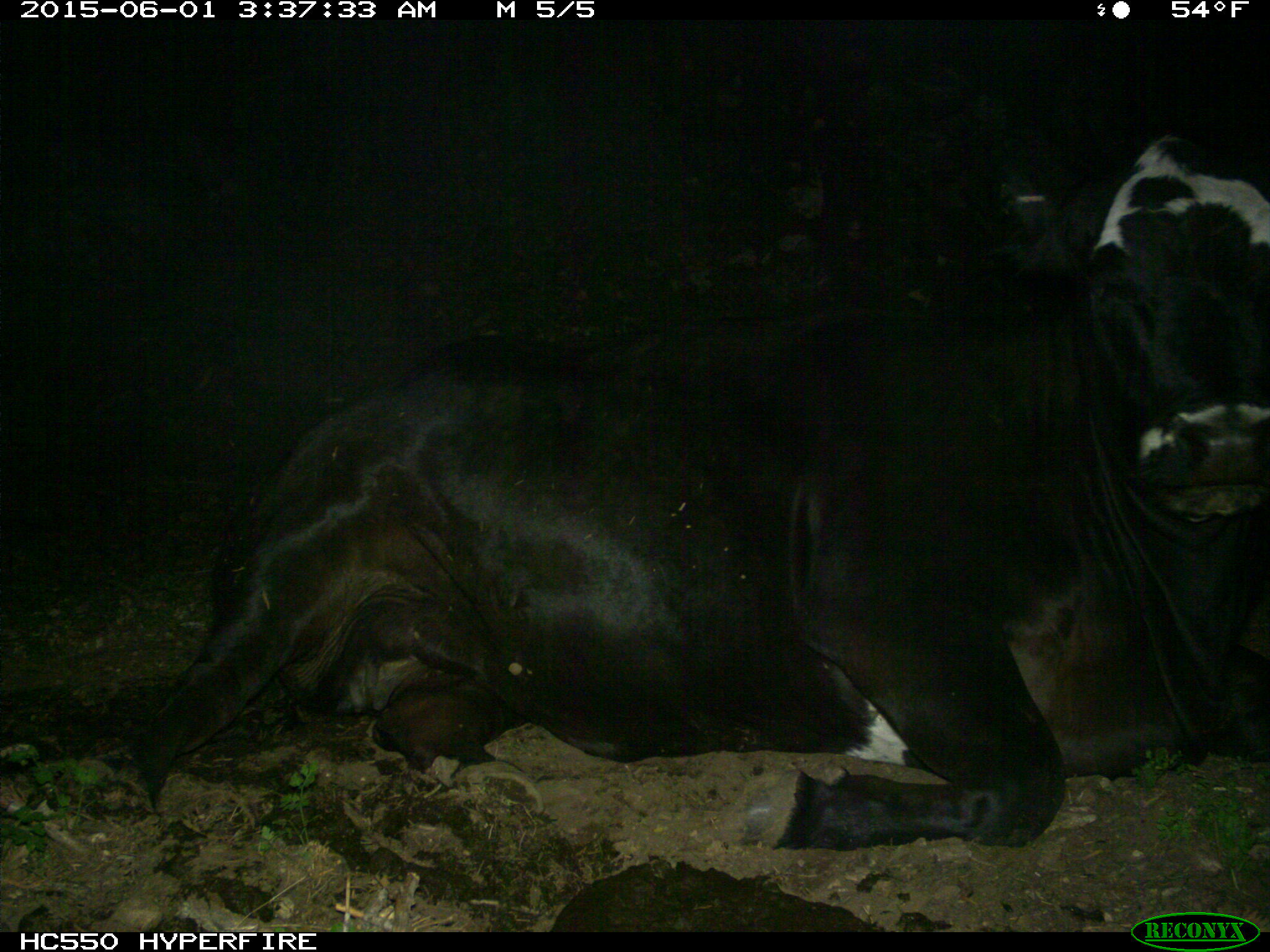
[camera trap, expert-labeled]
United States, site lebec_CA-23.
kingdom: Animalia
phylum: Chordata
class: Mammalia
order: Artiodactyla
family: Bovidae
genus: Bos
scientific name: Bos taurus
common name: domestic cow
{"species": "Bos taurus (domestic cow)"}